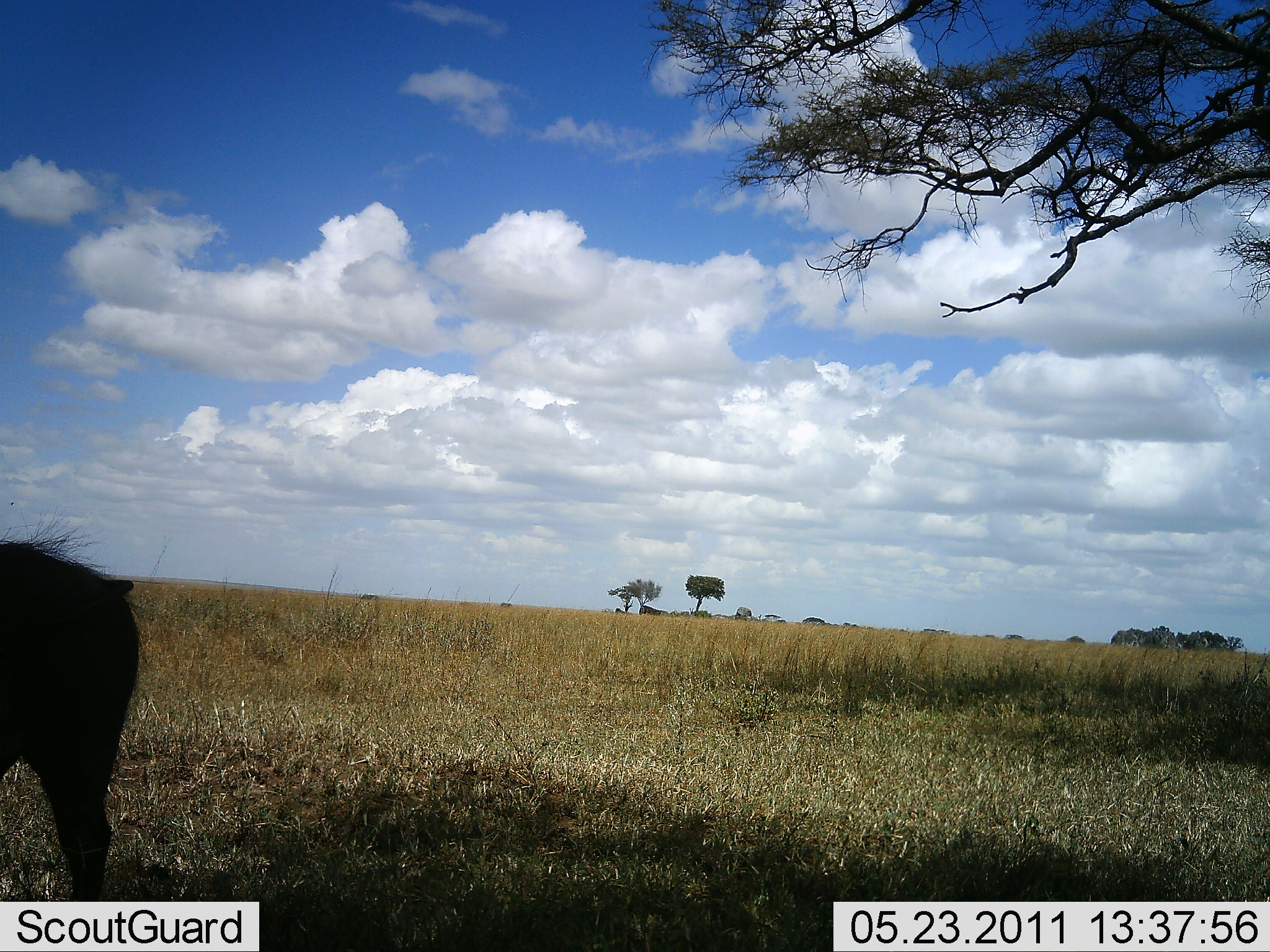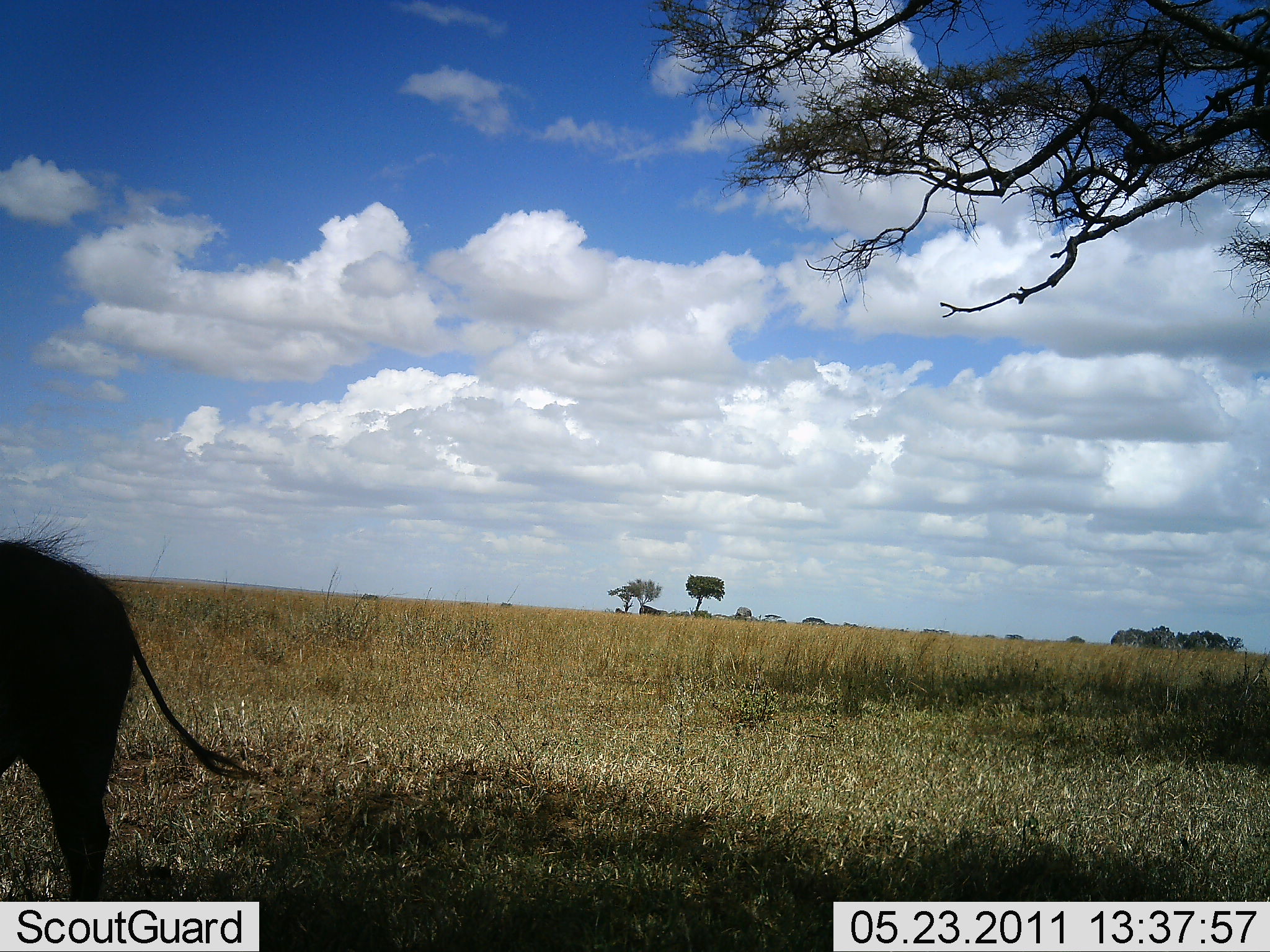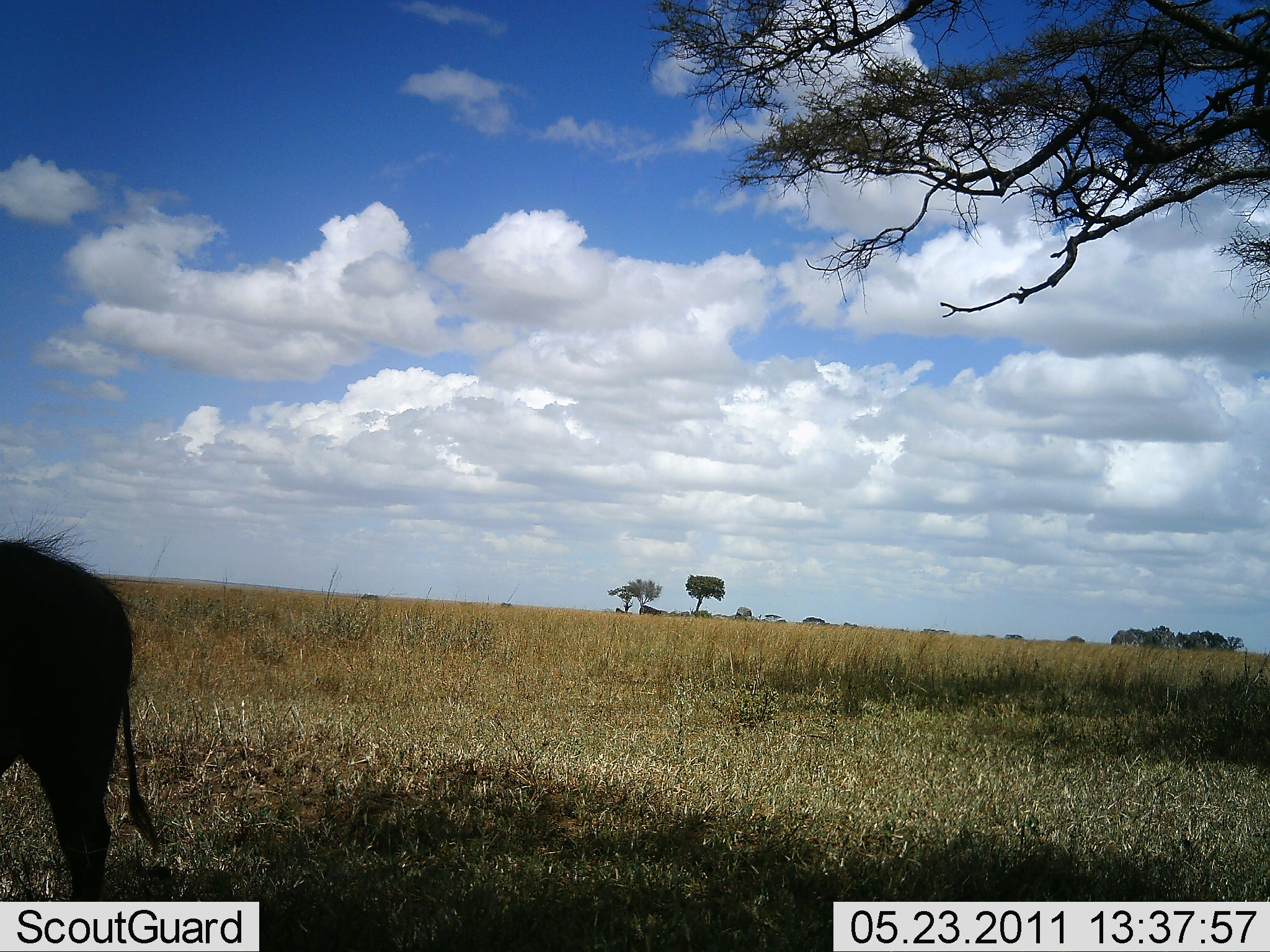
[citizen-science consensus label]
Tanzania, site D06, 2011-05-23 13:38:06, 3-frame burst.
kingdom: Animalia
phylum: Chordata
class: Mammalia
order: Artiodactyla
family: Suidae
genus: Phacochoerus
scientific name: Phacochoerus africanus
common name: warthog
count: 1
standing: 91%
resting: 0%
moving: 9%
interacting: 0%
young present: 0%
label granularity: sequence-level